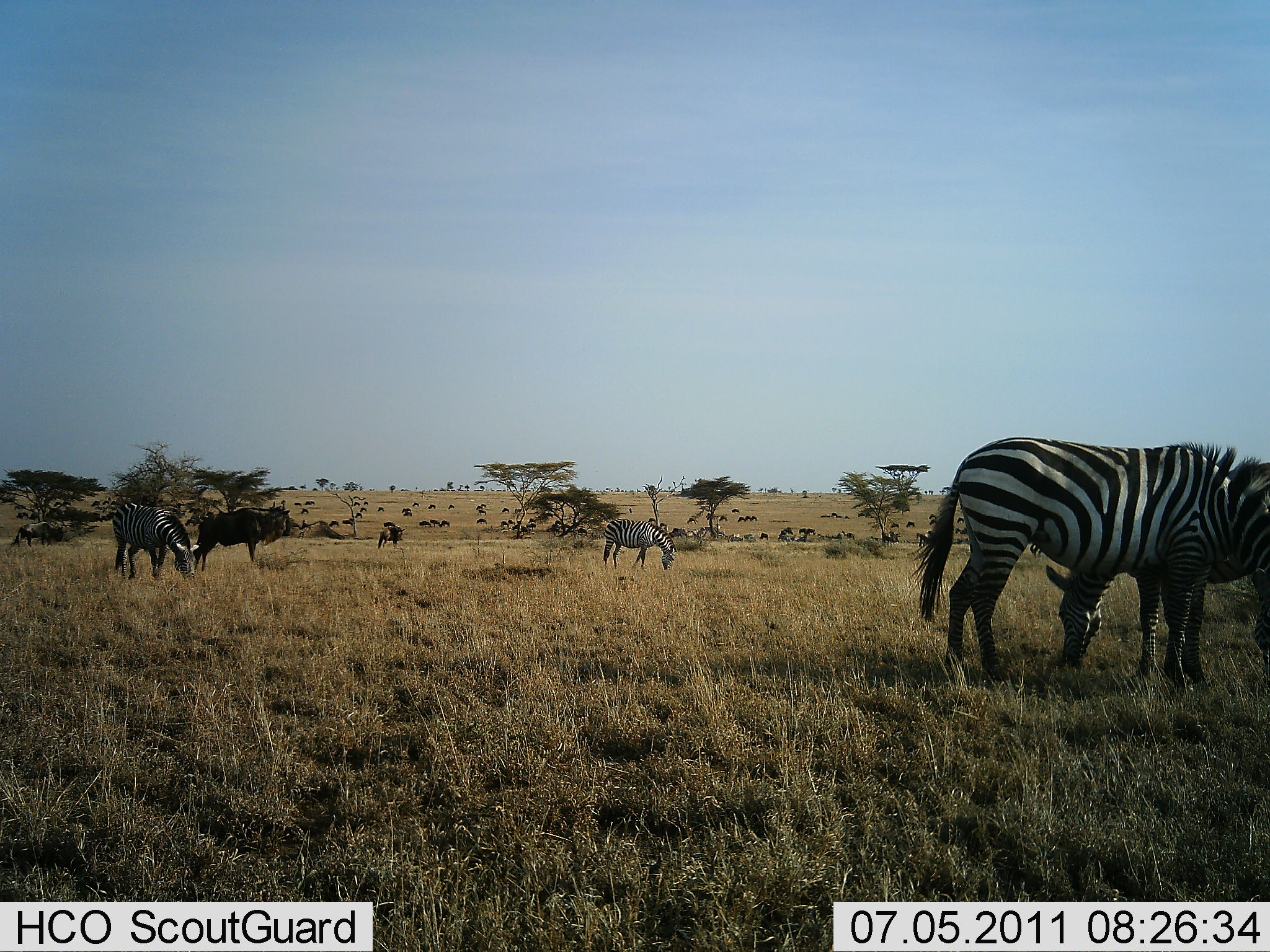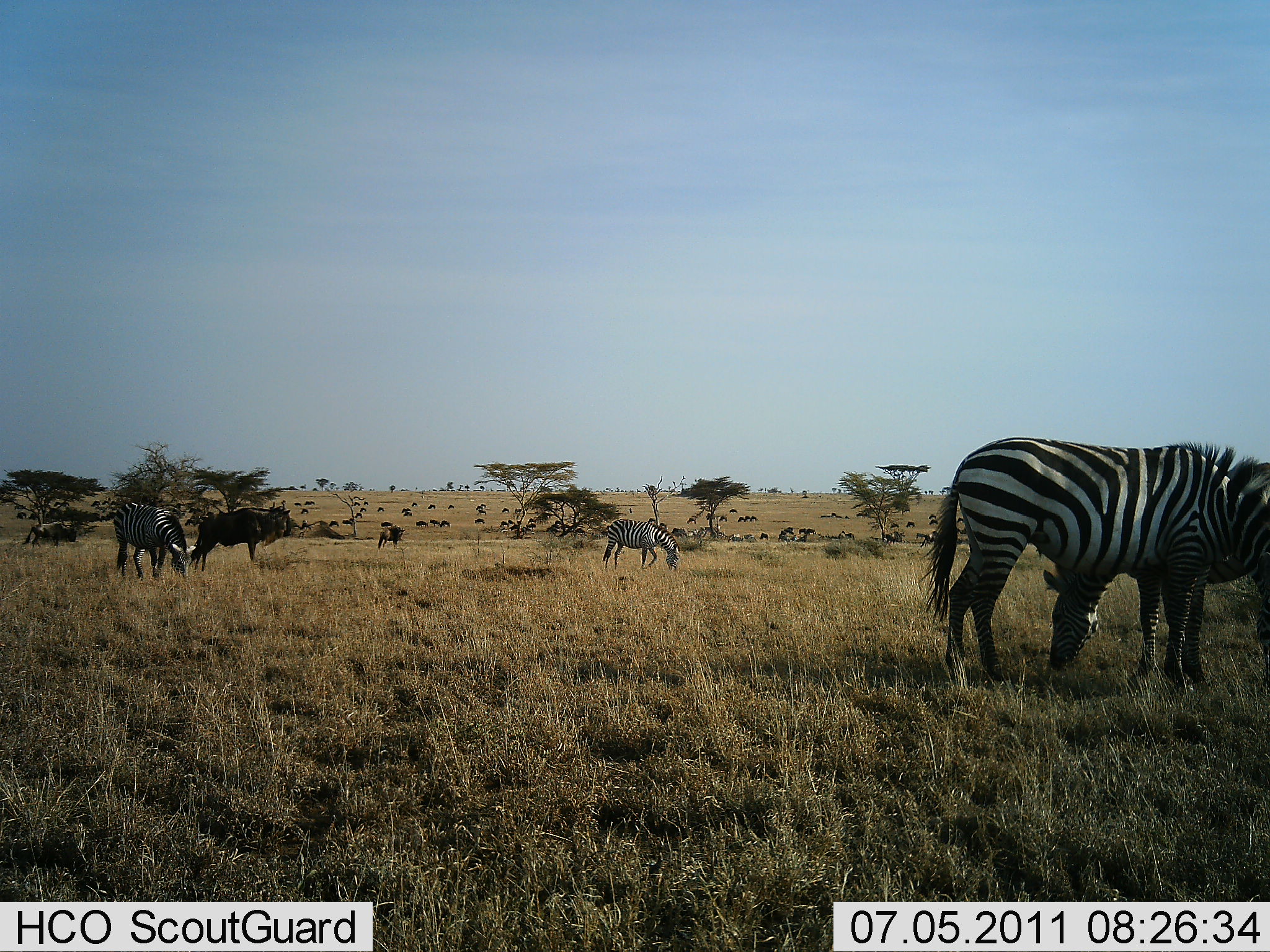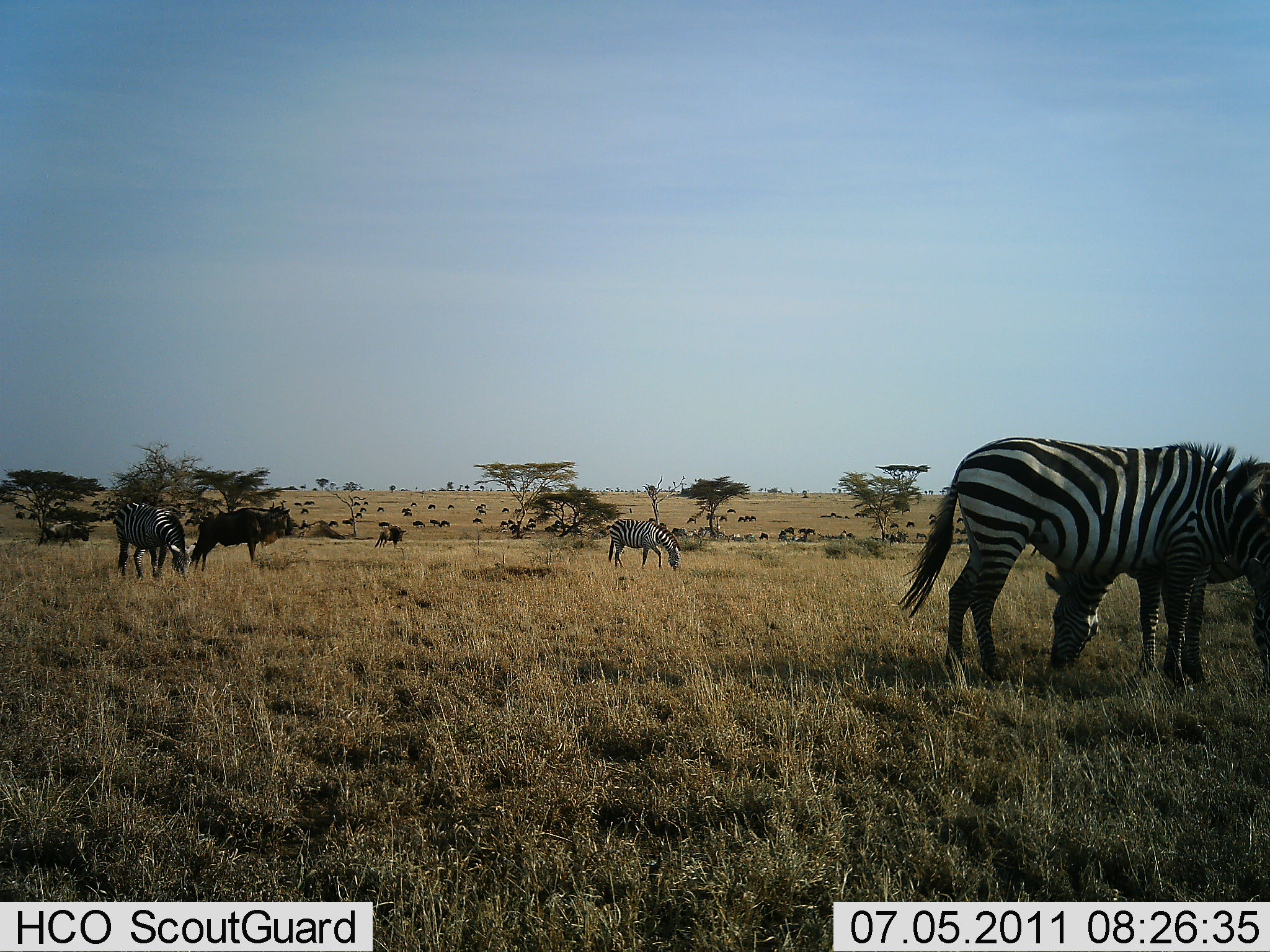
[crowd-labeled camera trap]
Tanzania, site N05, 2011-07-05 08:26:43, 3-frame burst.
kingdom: Animalia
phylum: Chordata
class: Mammalia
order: Artiodactyla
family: Bovidae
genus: Connochaetes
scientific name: Connochaetes taurinus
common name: blue wildebeest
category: wildebeest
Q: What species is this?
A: Wildebeest (blue wildebeest) (Connochaetes taurinus).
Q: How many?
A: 11-50.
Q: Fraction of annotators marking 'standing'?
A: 60%.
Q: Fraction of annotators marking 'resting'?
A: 10%.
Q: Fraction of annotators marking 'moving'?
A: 30%.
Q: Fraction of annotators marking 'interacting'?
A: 0%.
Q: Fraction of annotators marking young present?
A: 0%.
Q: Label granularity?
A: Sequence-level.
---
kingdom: Animalia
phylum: Chordata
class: Mammalia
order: Perissodactyla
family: Equidae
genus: Equus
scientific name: Equus quagga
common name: plains zebra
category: zebra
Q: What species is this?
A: Zebra (plains zebra) (Equus quagga).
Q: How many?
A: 4.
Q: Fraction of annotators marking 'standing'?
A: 21%.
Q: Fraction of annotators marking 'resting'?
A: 0%.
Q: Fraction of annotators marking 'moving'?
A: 0%.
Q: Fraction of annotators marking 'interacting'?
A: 7%.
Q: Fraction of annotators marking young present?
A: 0%.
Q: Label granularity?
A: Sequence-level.